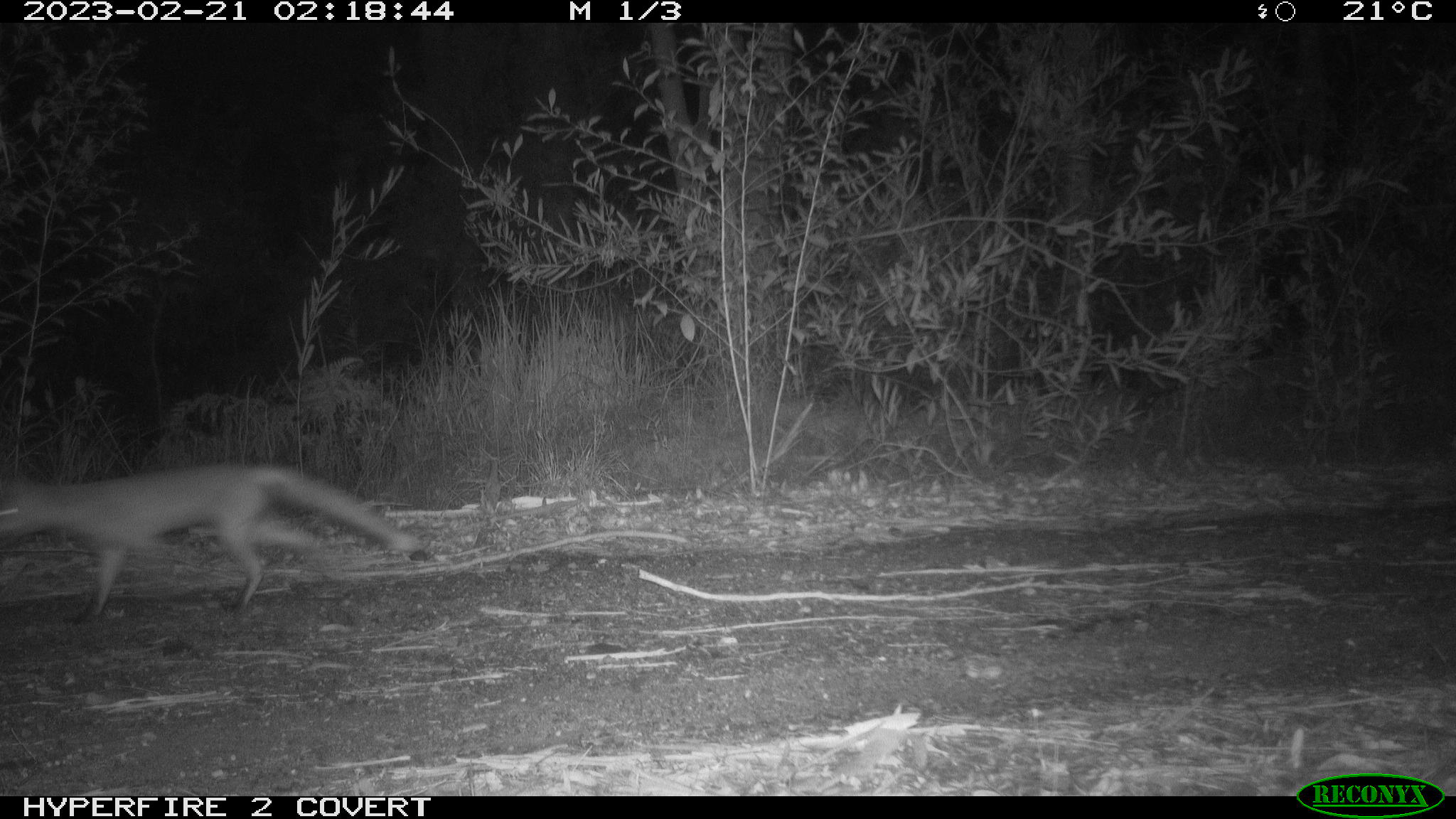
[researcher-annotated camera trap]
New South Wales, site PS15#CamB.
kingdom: Animalia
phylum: Chordata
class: Mammalia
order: Carnivora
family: Canidae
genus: Vulpes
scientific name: Vulpes vulpes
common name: red fox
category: fox